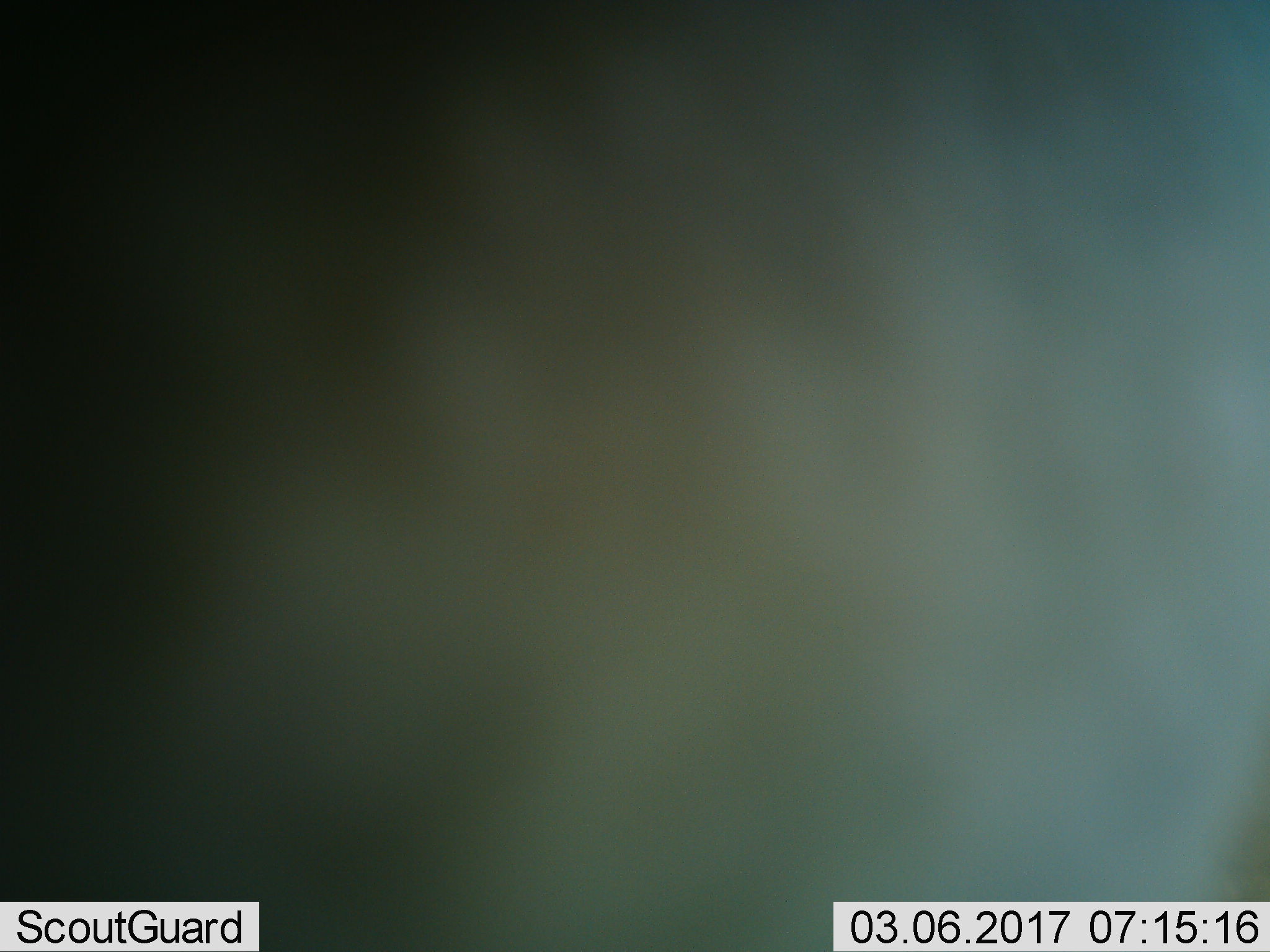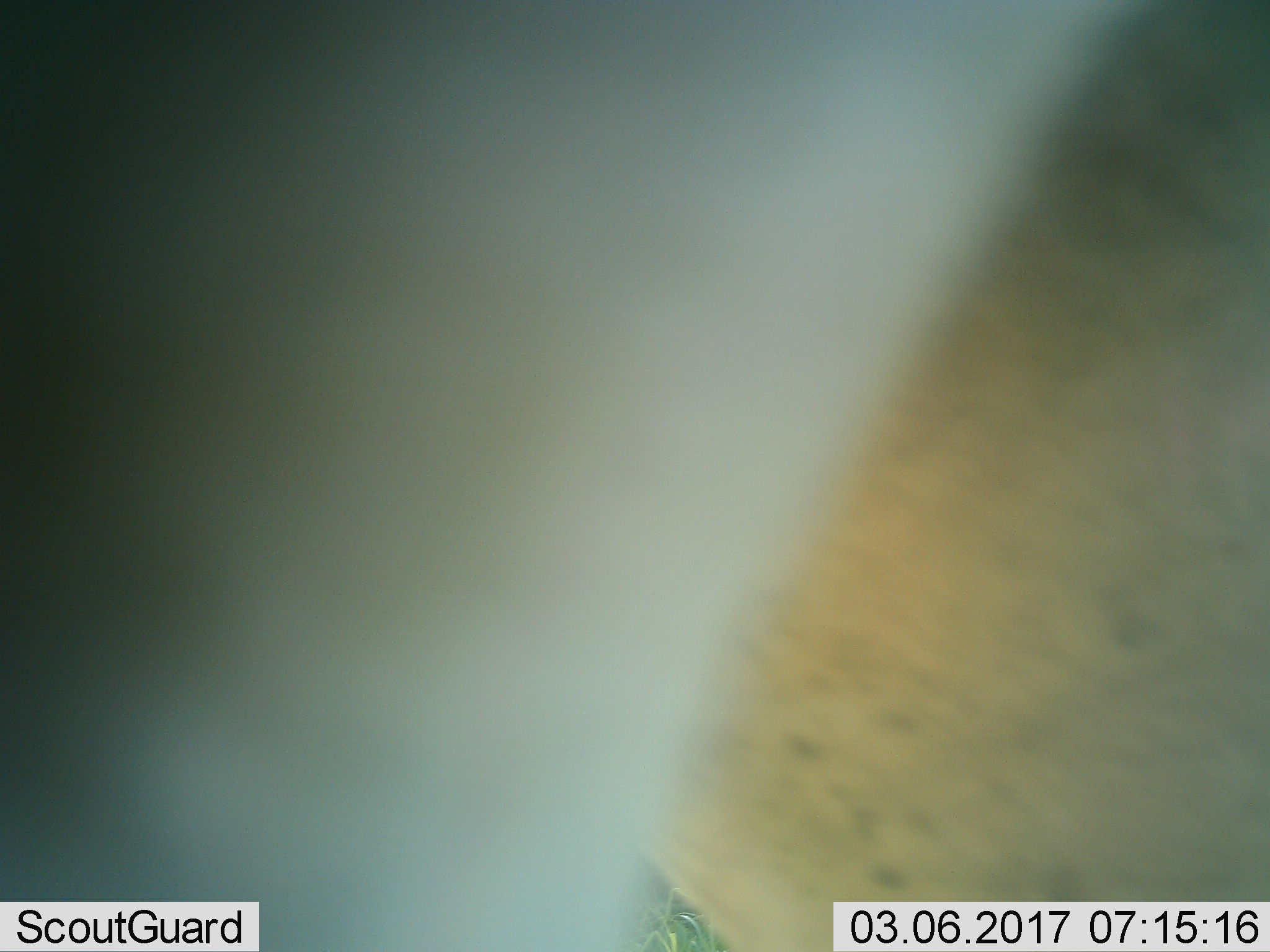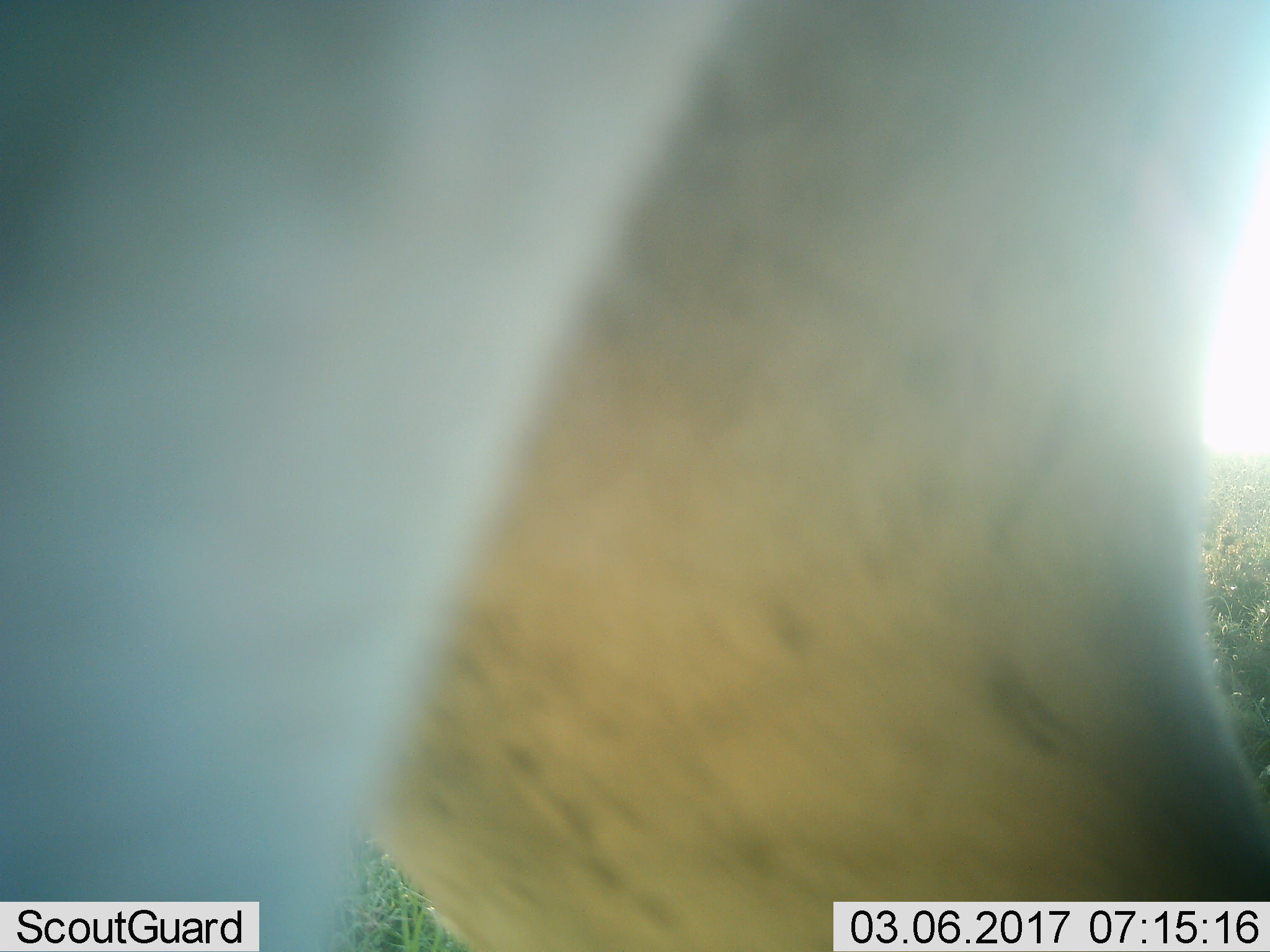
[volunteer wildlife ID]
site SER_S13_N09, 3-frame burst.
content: unidentified animal